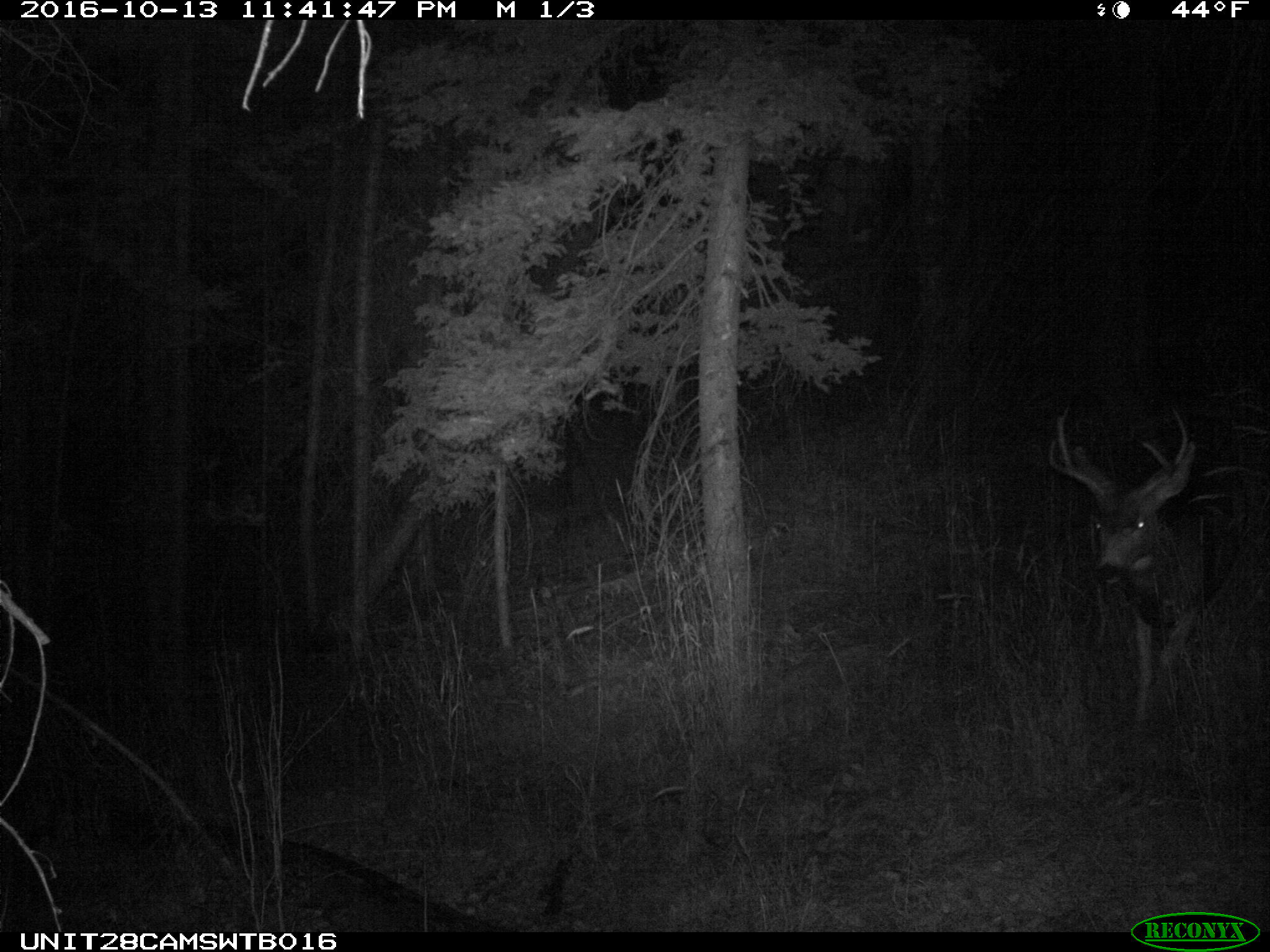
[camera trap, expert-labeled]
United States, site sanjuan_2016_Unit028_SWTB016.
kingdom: Animalia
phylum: Chordata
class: Mammalia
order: Artiodactyla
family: Cervidae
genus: Odocoileus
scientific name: Odocoileus hemionus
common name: mule deer